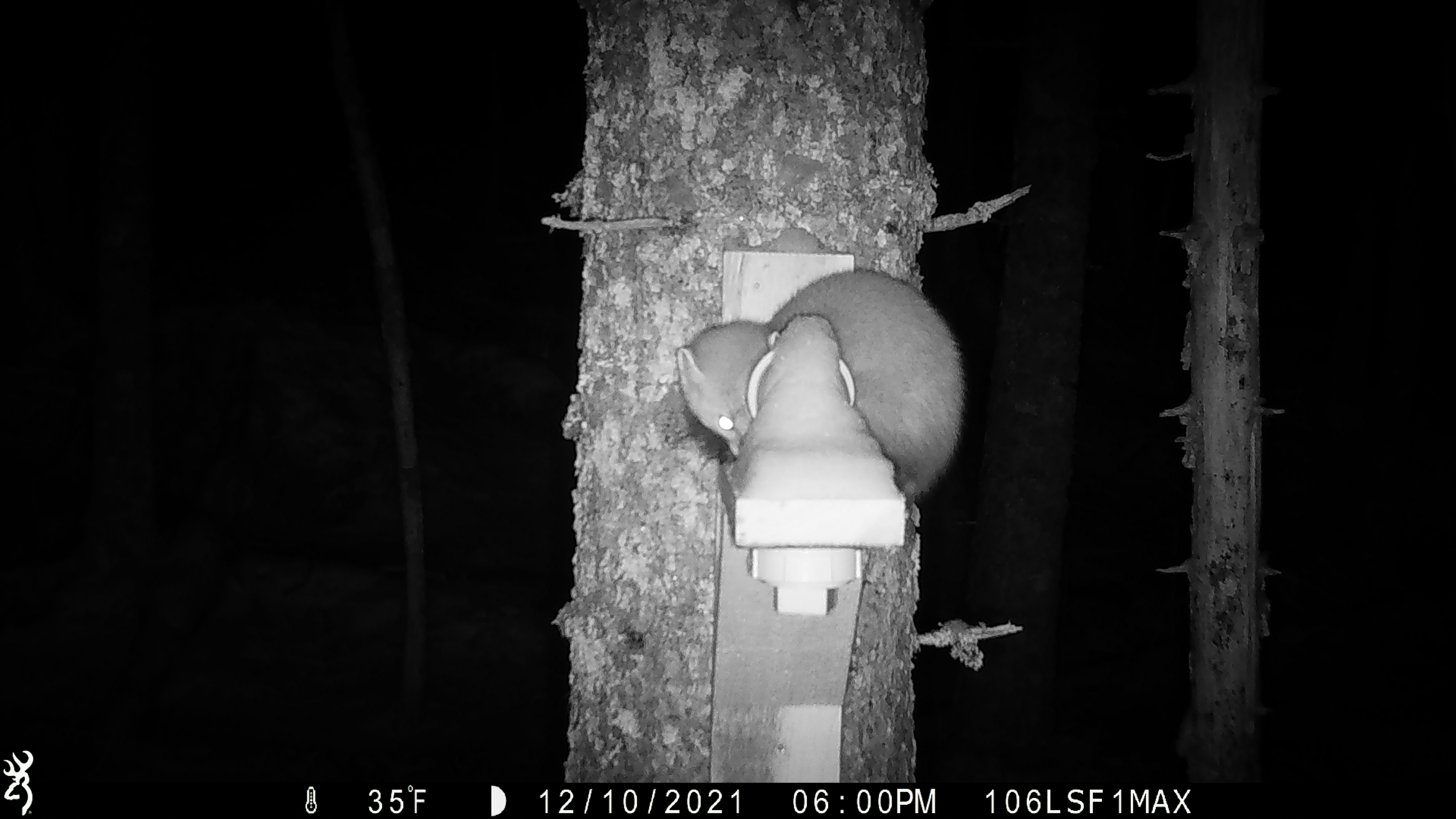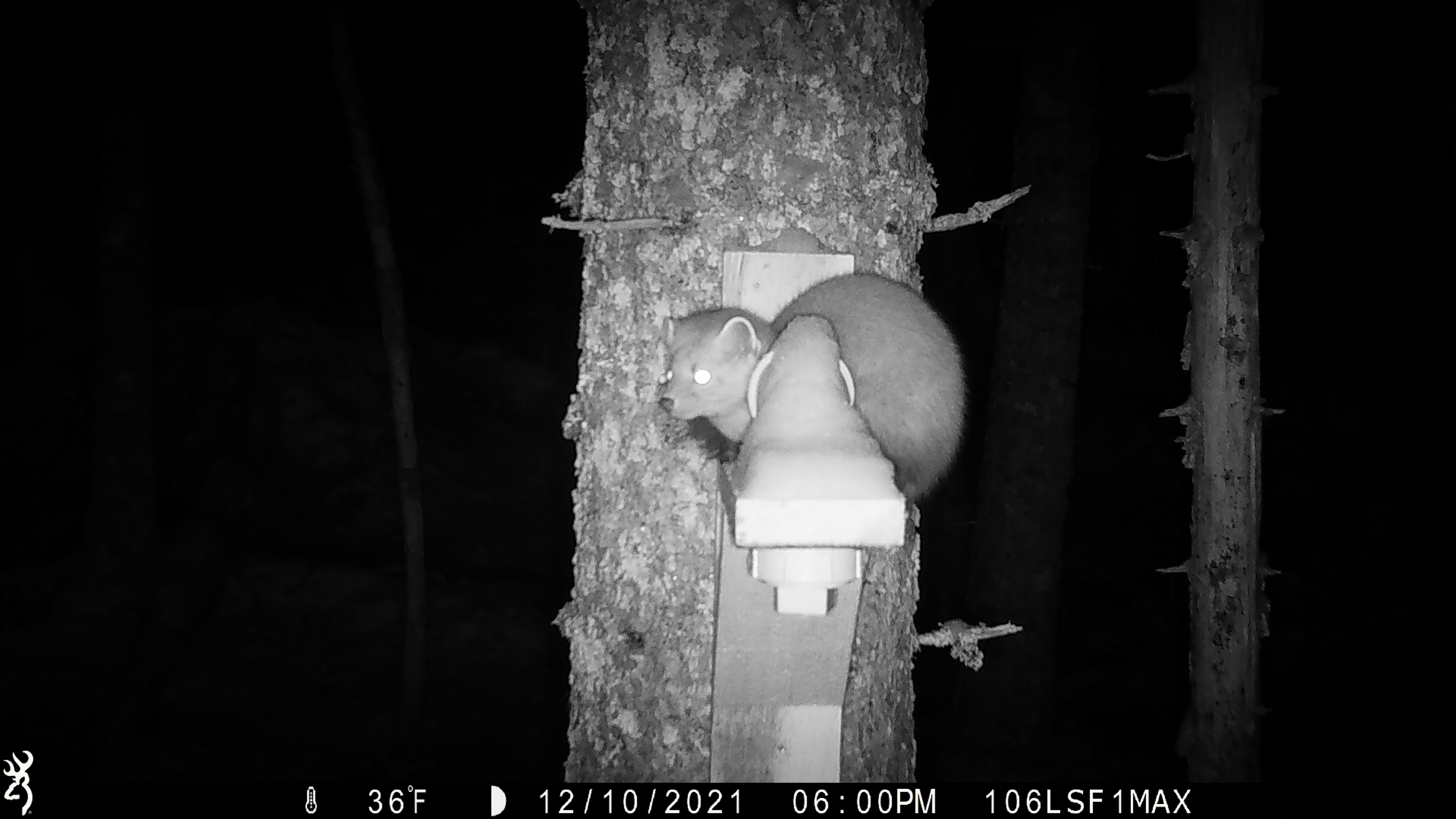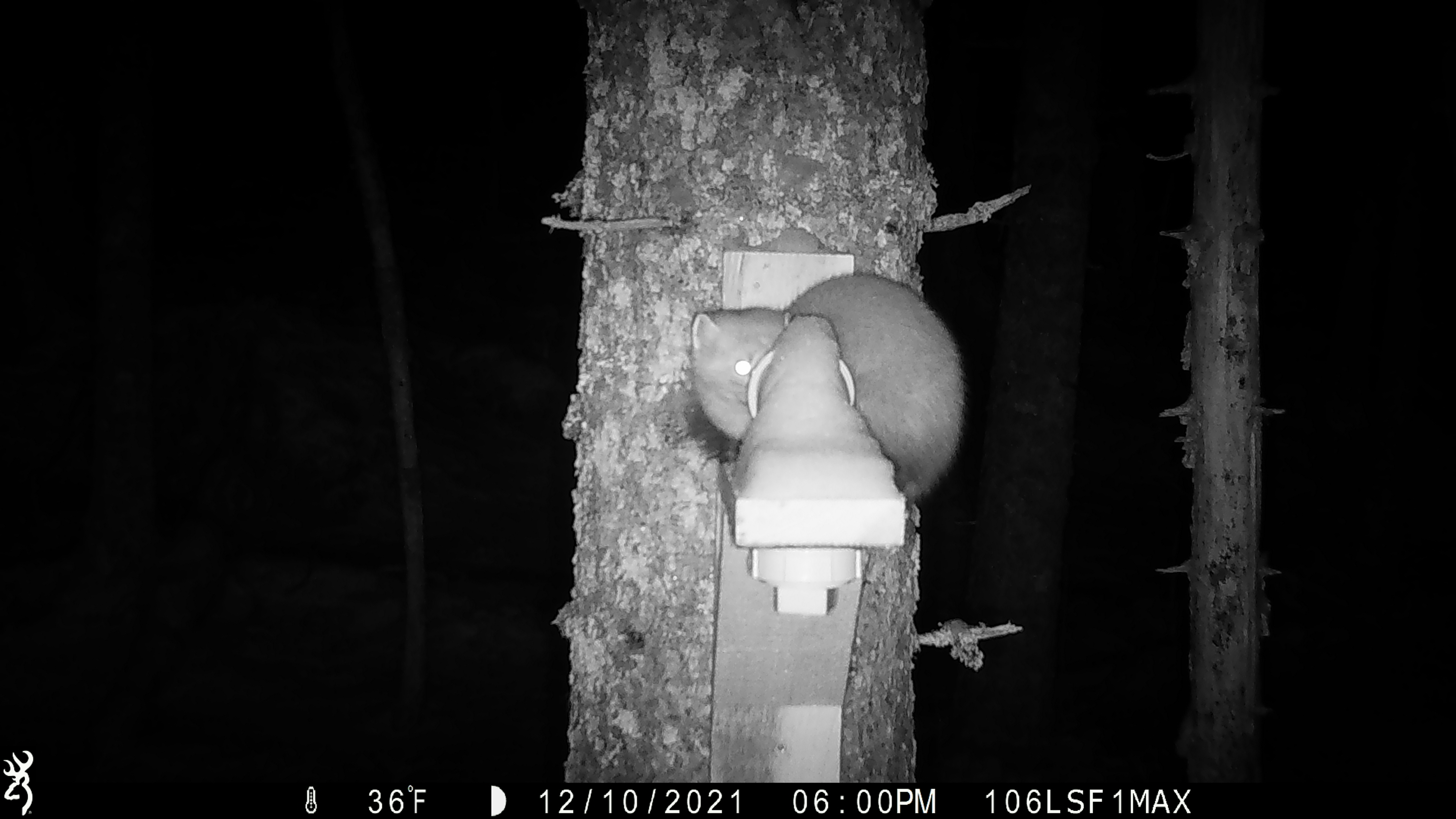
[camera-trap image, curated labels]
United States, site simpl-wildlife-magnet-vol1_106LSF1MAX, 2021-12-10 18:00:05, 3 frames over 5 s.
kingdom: Animalia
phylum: Chordata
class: Mammalia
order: Carnivora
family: Mustelidae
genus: Martes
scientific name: Martes americana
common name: american marten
American marten (Martes americana).